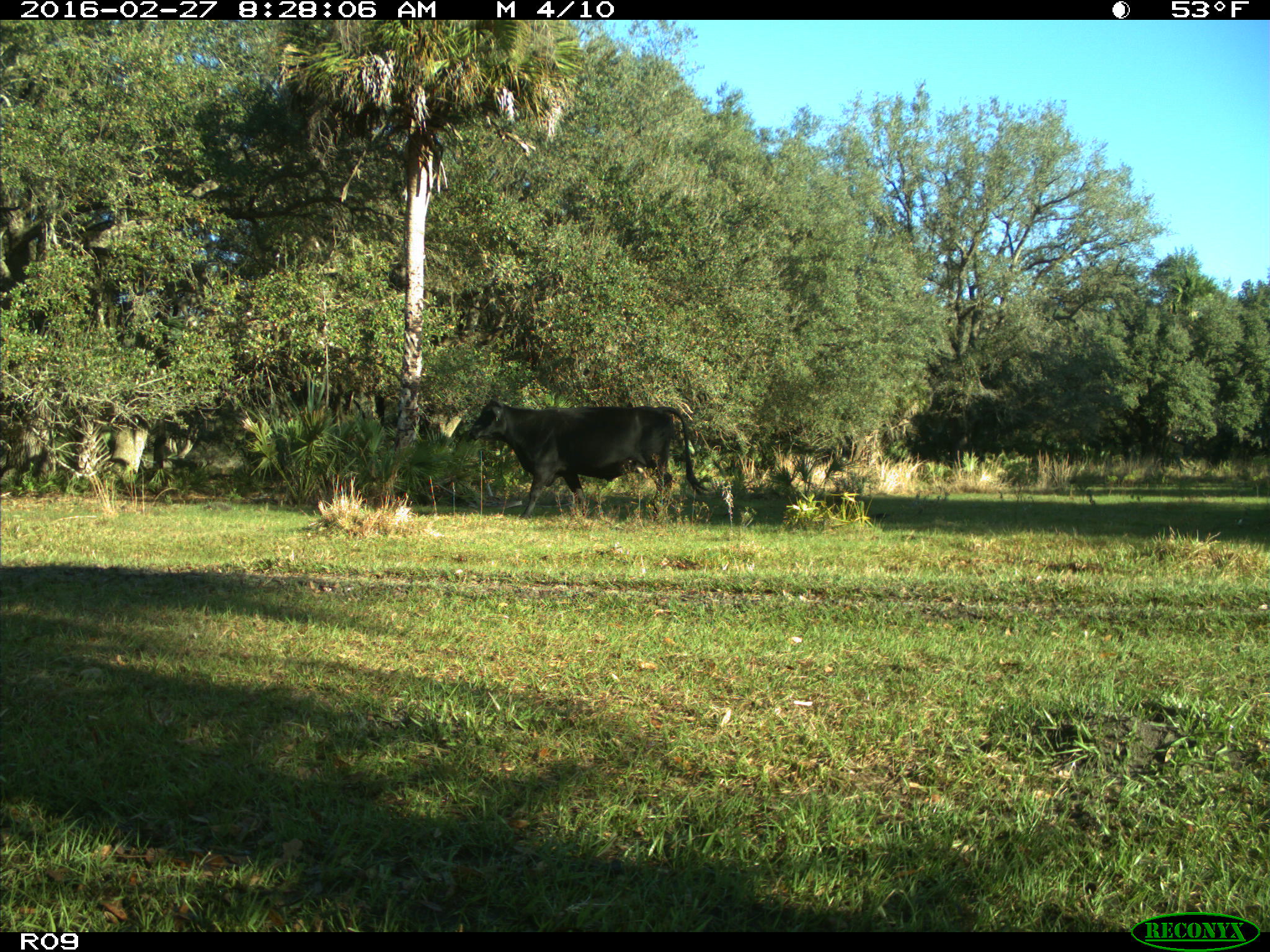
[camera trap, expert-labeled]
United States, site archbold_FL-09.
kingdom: Animalia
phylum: Chordata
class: Mammalia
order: Artiodactyla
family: Bovidae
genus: Bos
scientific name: Bos taurus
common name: domestic cow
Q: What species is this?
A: Bos taurus (domestic cow).